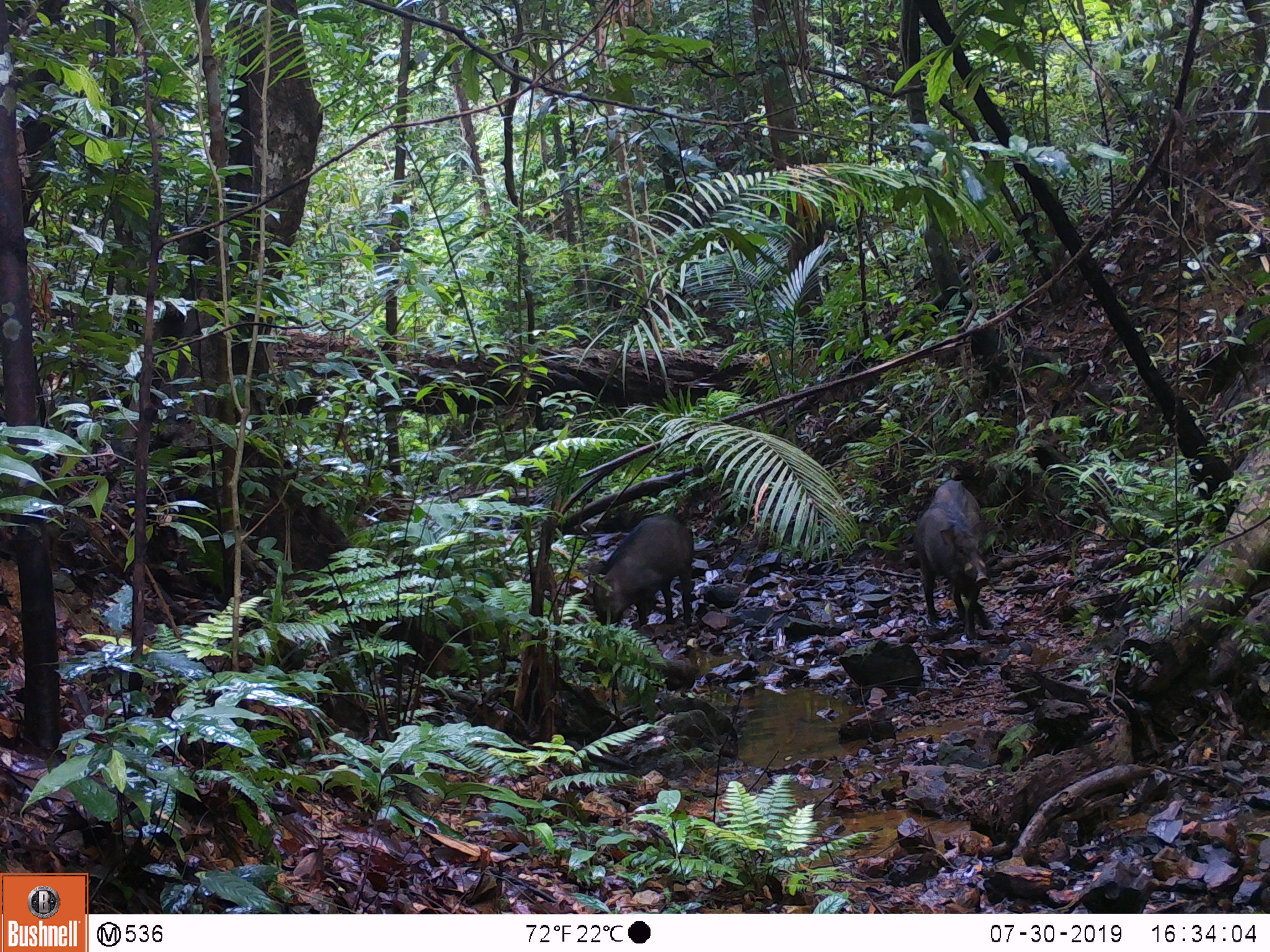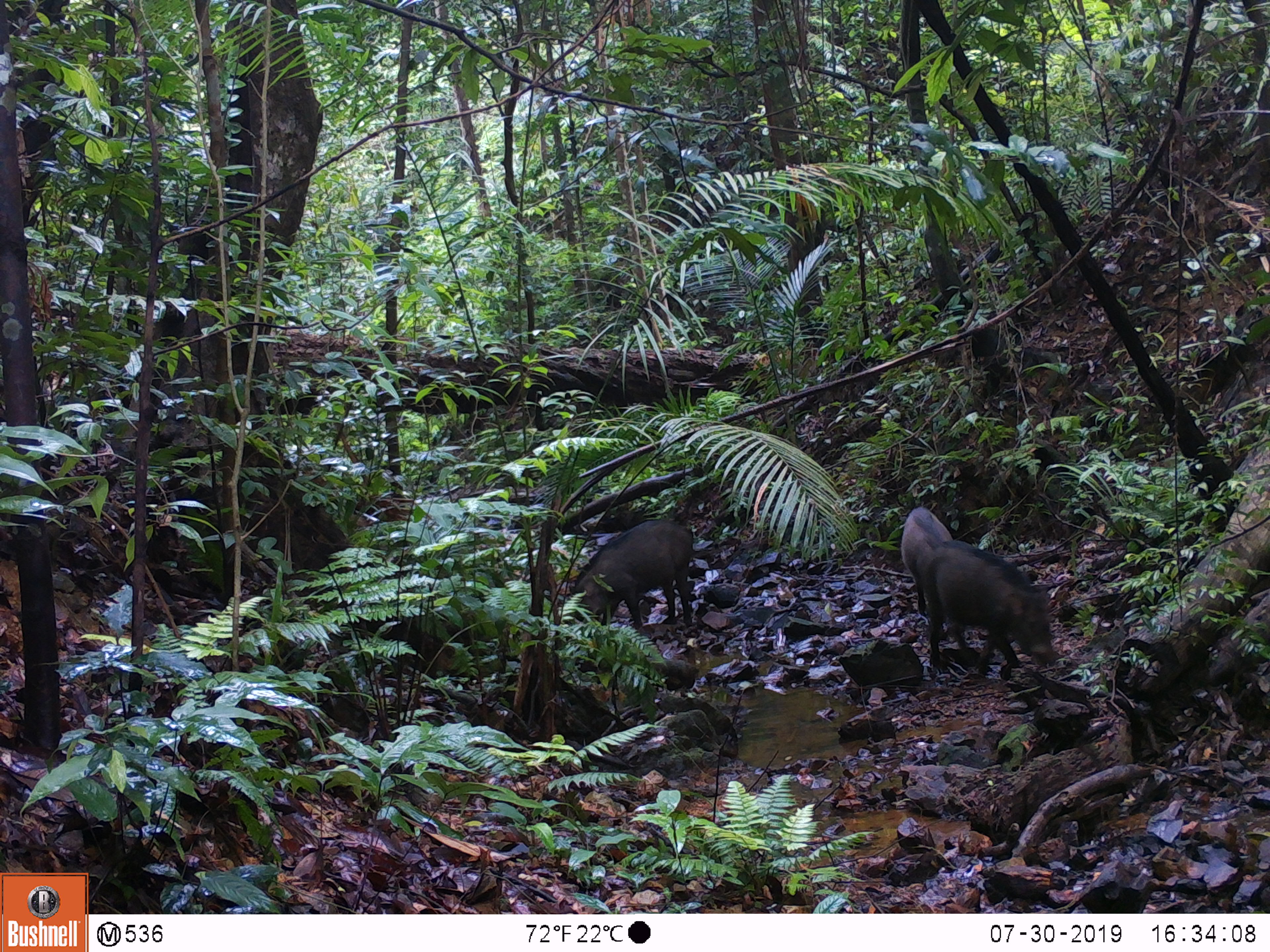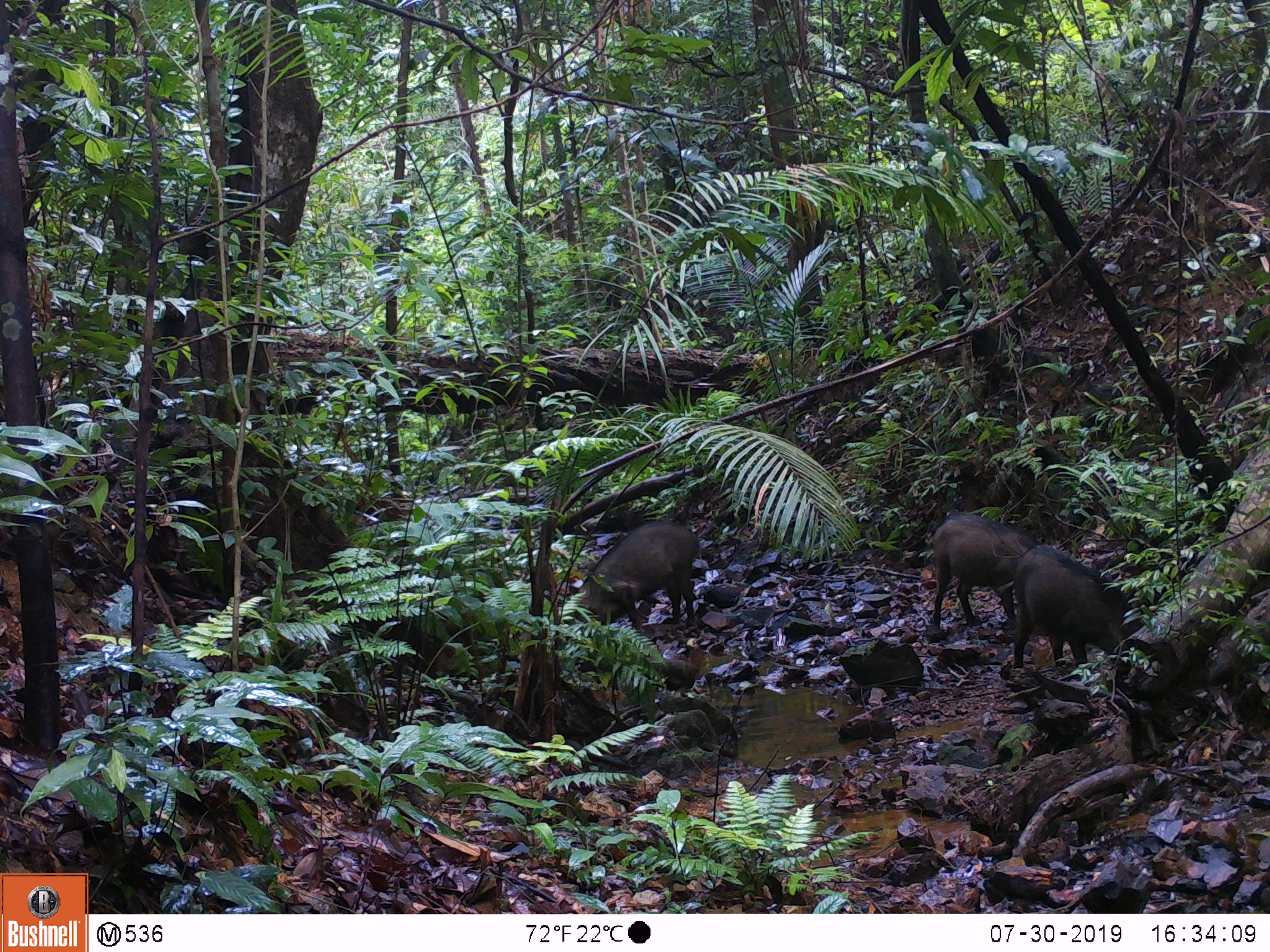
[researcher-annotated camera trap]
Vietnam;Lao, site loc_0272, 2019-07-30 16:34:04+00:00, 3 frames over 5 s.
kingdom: Animalia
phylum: Chordata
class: Mammalia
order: Artiodactyla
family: Suidae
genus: Sus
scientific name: Sus scrofa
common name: eurasian wild pig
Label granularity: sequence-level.